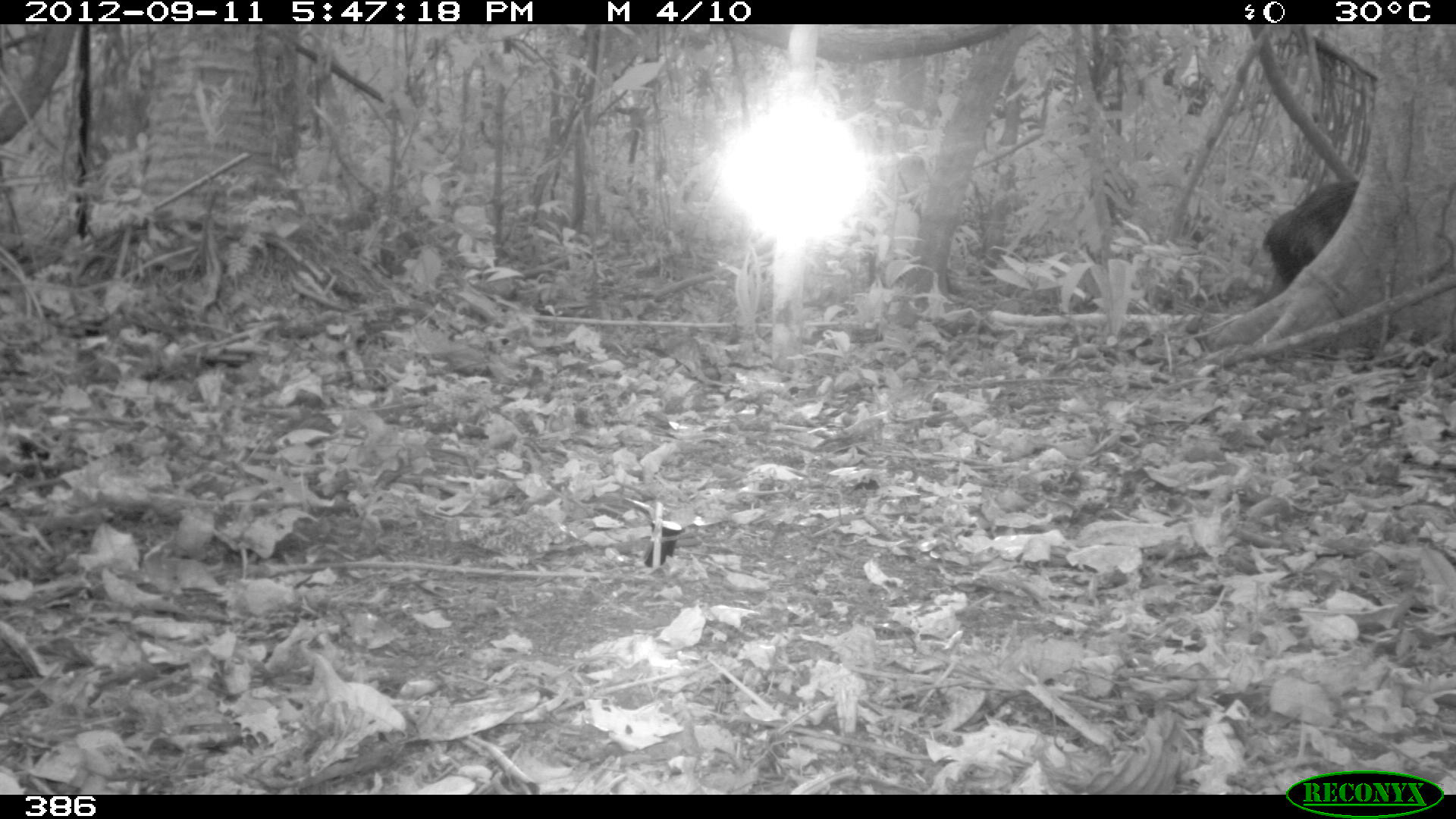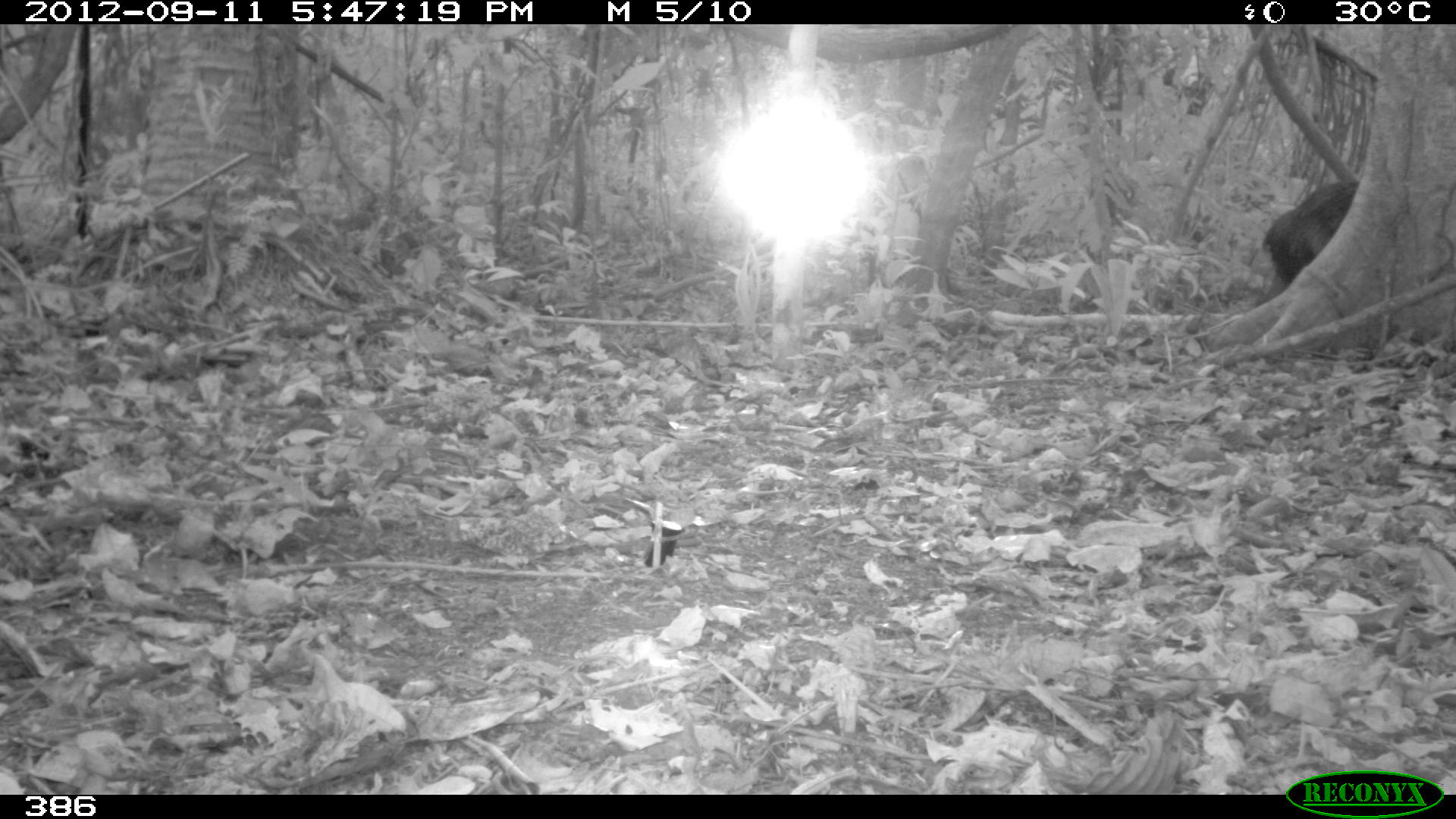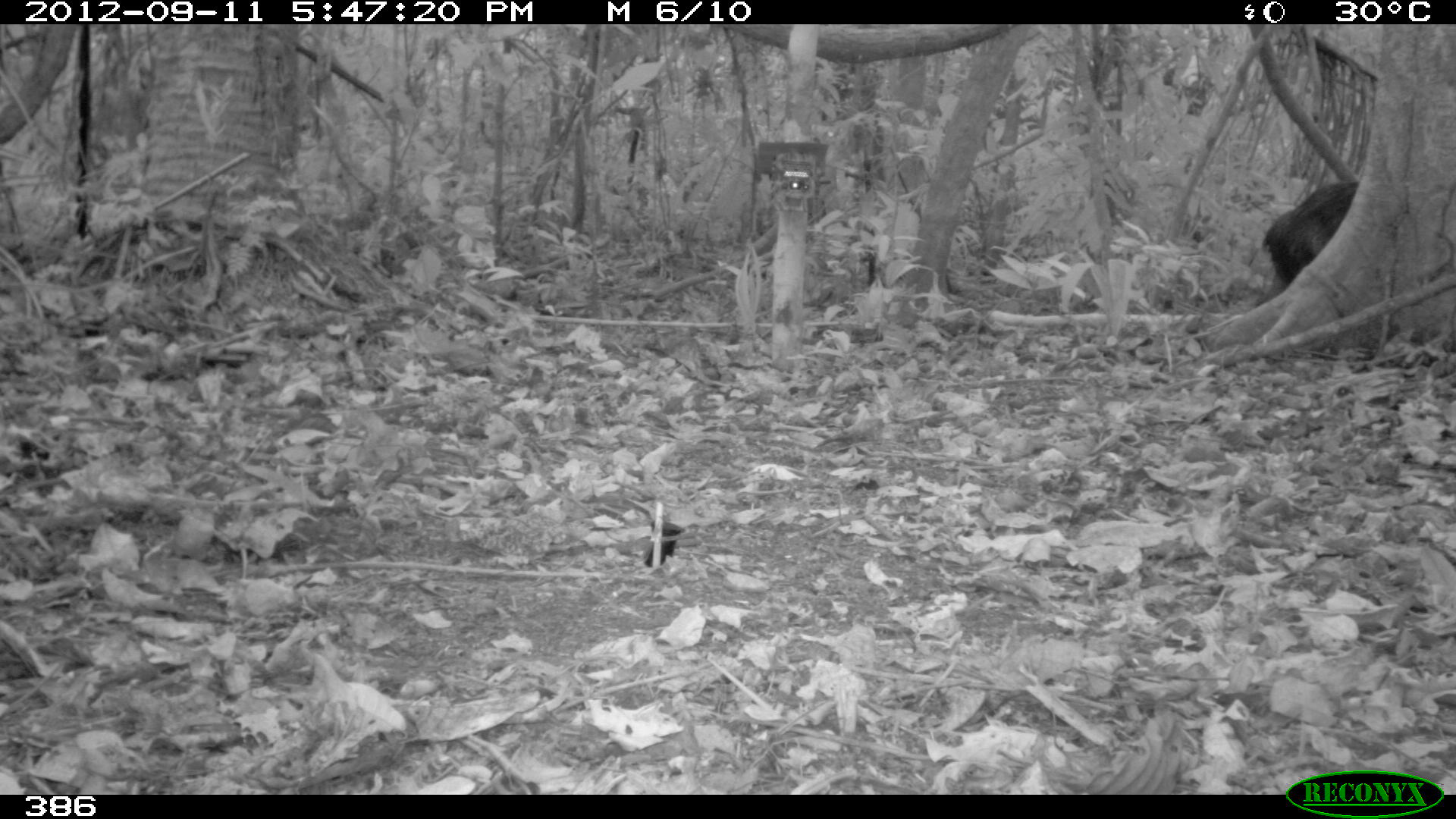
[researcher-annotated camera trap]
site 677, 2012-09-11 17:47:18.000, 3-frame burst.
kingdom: Animalia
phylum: Chordata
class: Mammalia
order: Artiodactyla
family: Tayassuidae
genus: Tayassu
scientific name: Tayassu pecari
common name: white-lipped peccary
Tayassu pecari (white-lipped peccary).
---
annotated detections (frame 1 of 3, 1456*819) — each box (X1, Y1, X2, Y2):
tayassu pecari: (1255, 179, 1358, 303)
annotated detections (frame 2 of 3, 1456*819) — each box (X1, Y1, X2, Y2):
tayassu pecari: (1259, 176, 1356, 297)